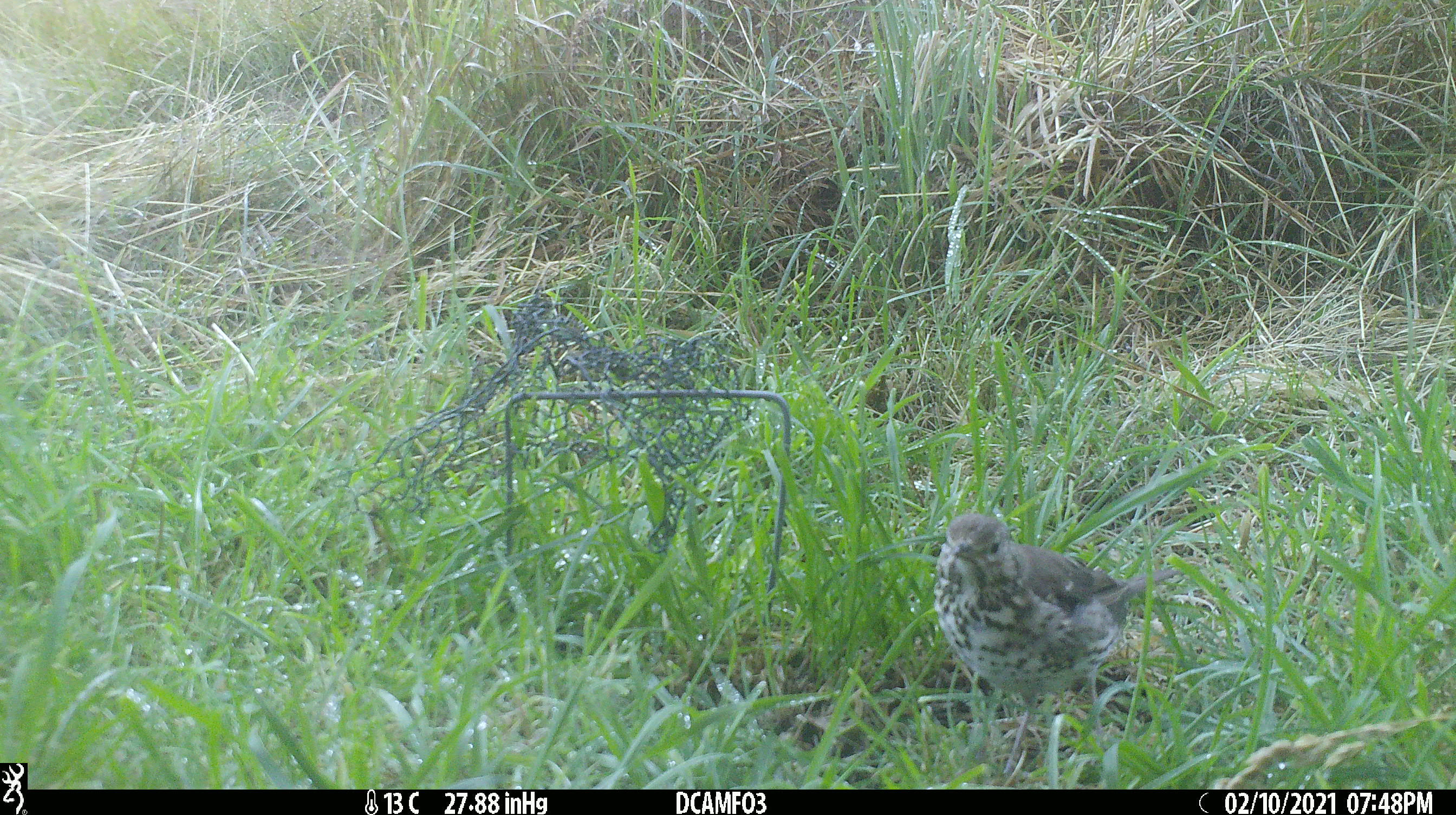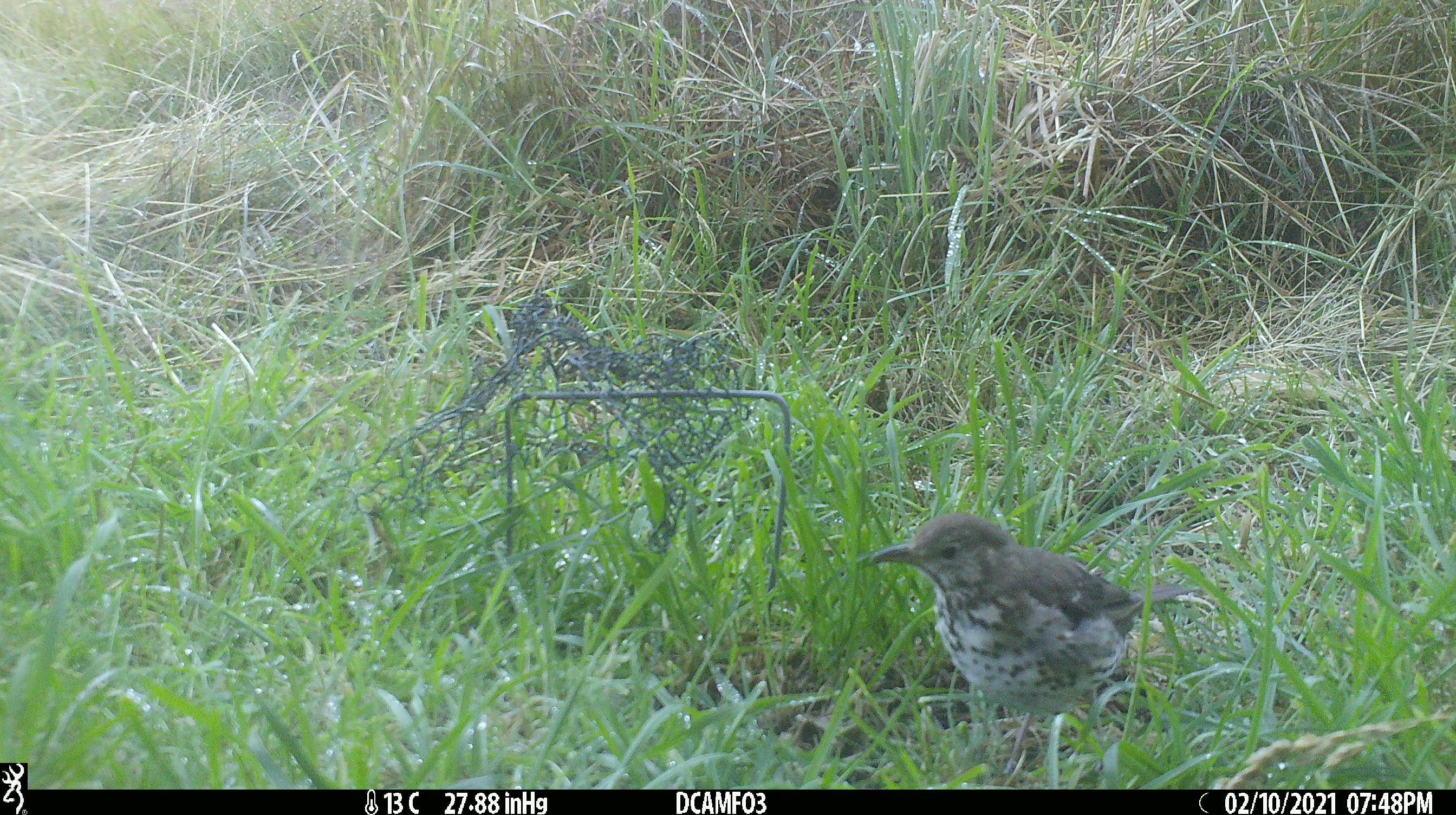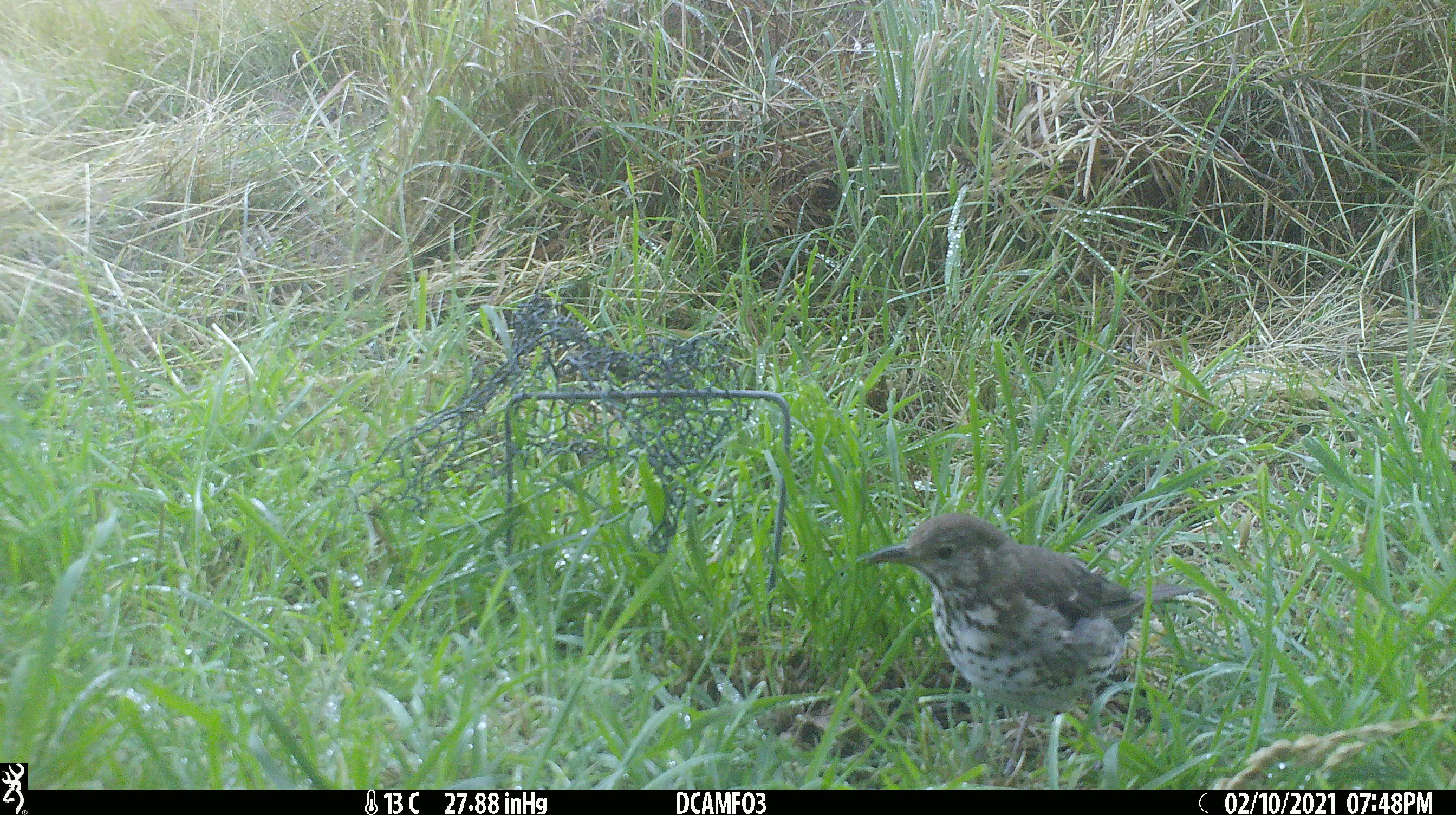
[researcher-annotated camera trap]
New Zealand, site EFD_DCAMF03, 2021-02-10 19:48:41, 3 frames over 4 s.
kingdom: Animalia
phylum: Chordata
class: Aves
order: Passeriformes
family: Turdidae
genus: Turdus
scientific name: Turdus philomelos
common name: song thrush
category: thrush